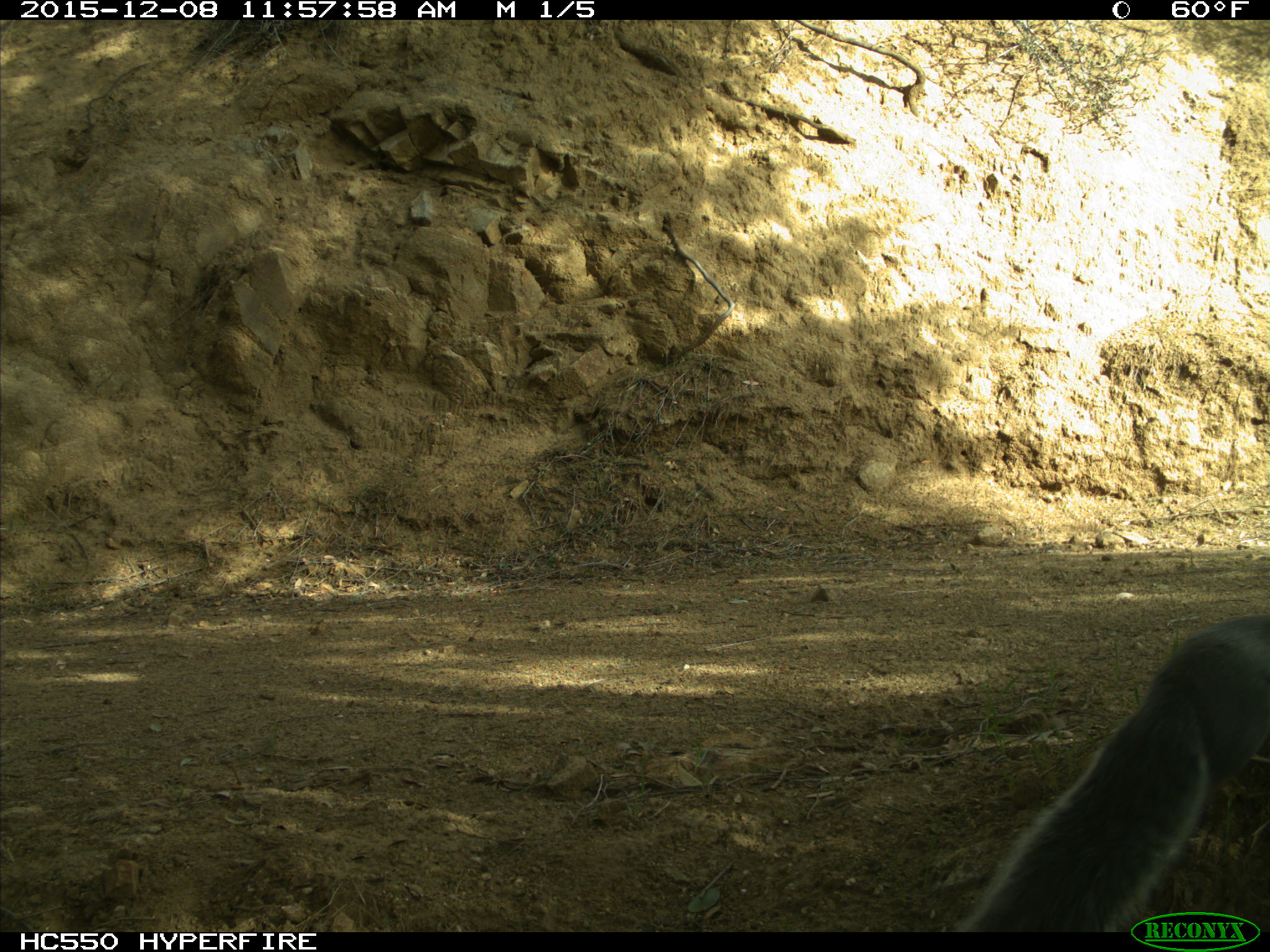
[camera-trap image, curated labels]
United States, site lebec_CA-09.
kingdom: Animalia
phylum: Chordata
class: Mammalia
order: Rodentia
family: Sciuridae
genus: Sciurus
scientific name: Sciurus carolinensis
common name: eastern gray squirrel